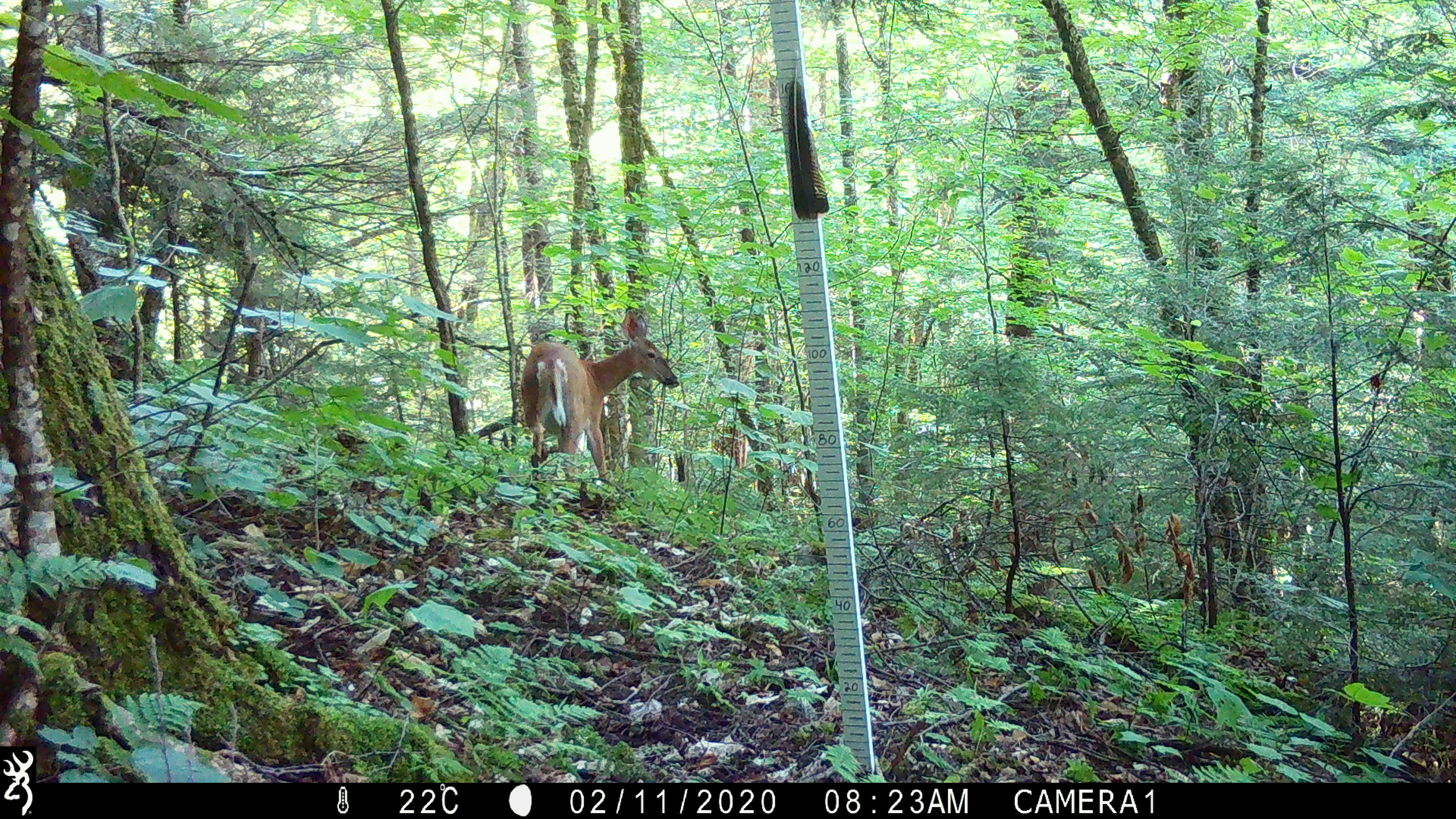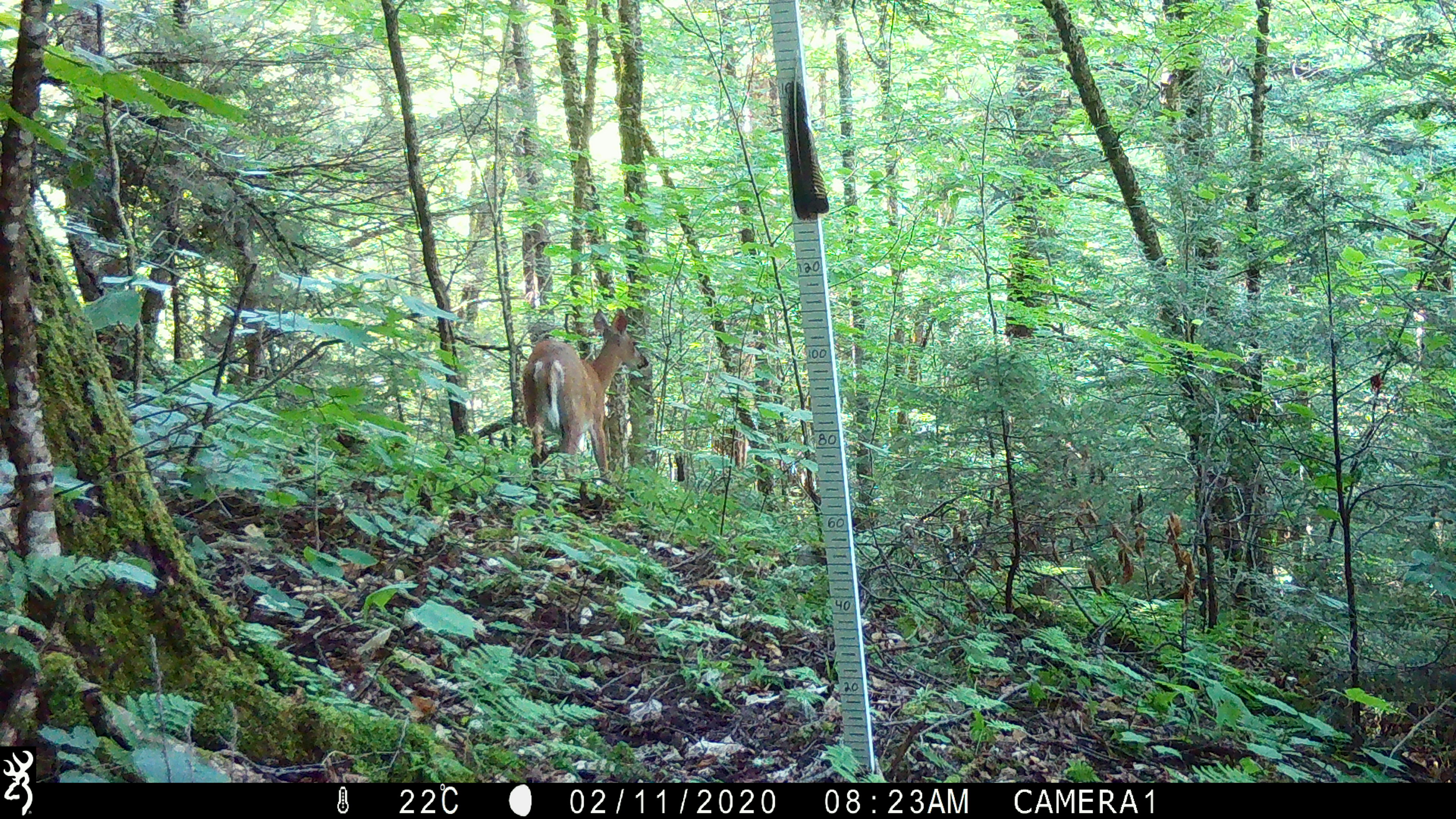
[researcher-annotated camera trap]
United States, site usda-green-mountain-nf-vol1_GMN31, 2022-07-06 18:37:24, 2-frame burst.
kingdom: Animalia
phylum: Chordata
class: Mammalia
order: Artiodactyla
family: Cervidae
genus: Odocoileus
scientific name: Odocoileus virginianus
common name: white-tailed deer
White-tailed deer (Odocoileus virginianus).